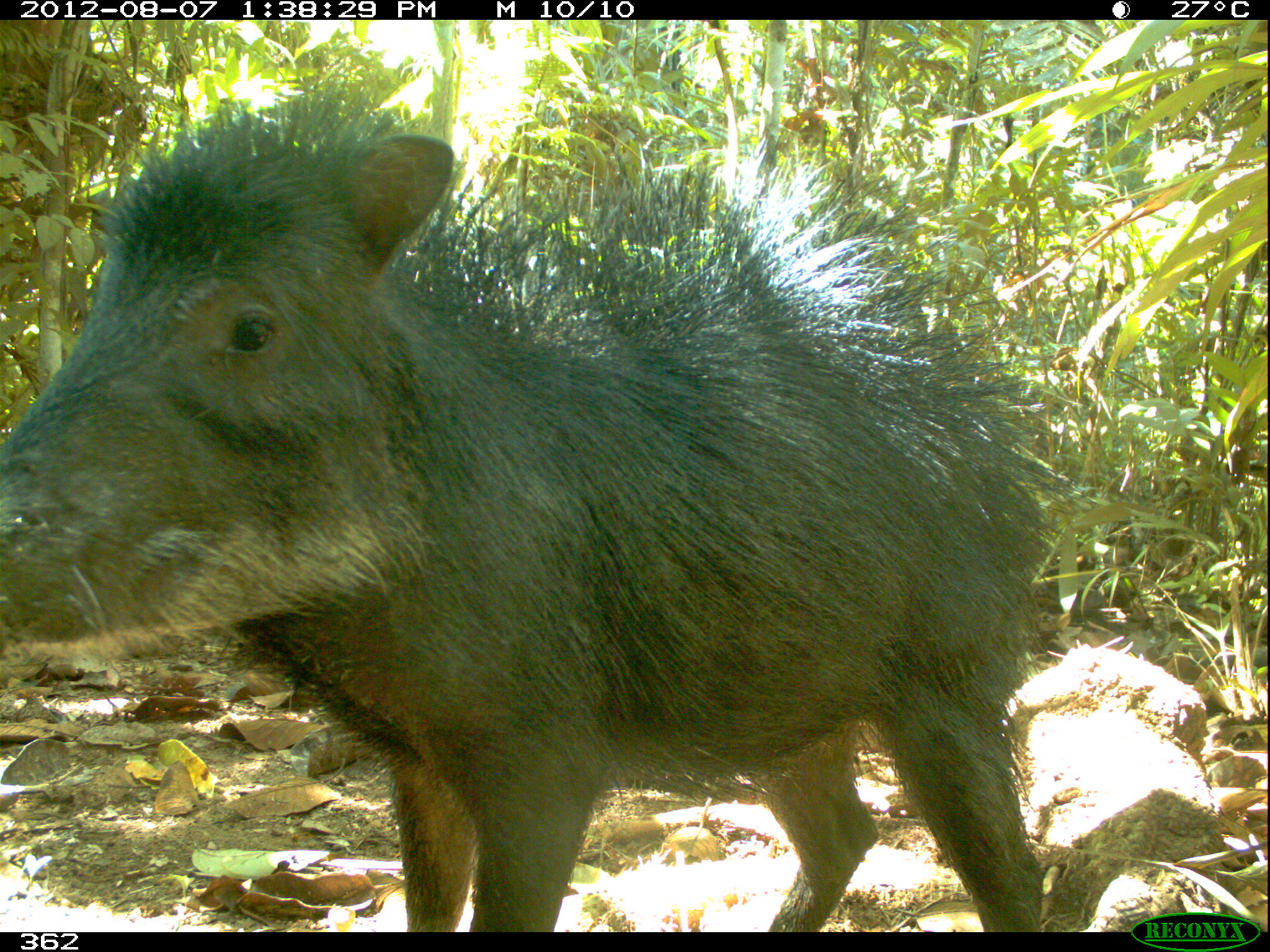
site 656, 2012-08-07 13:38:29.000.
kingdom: Animalia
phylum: Chordata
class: Mammalia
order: Artiodactyla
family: Tayassuidae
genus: Tayassu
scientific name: Tayassu pecari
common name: white-lipped peccary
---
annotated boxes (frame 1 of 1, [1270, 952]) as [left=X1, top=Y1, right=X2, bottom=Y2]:
tayassu pecari: [left=0, top=72, right=1089, bottom=931]